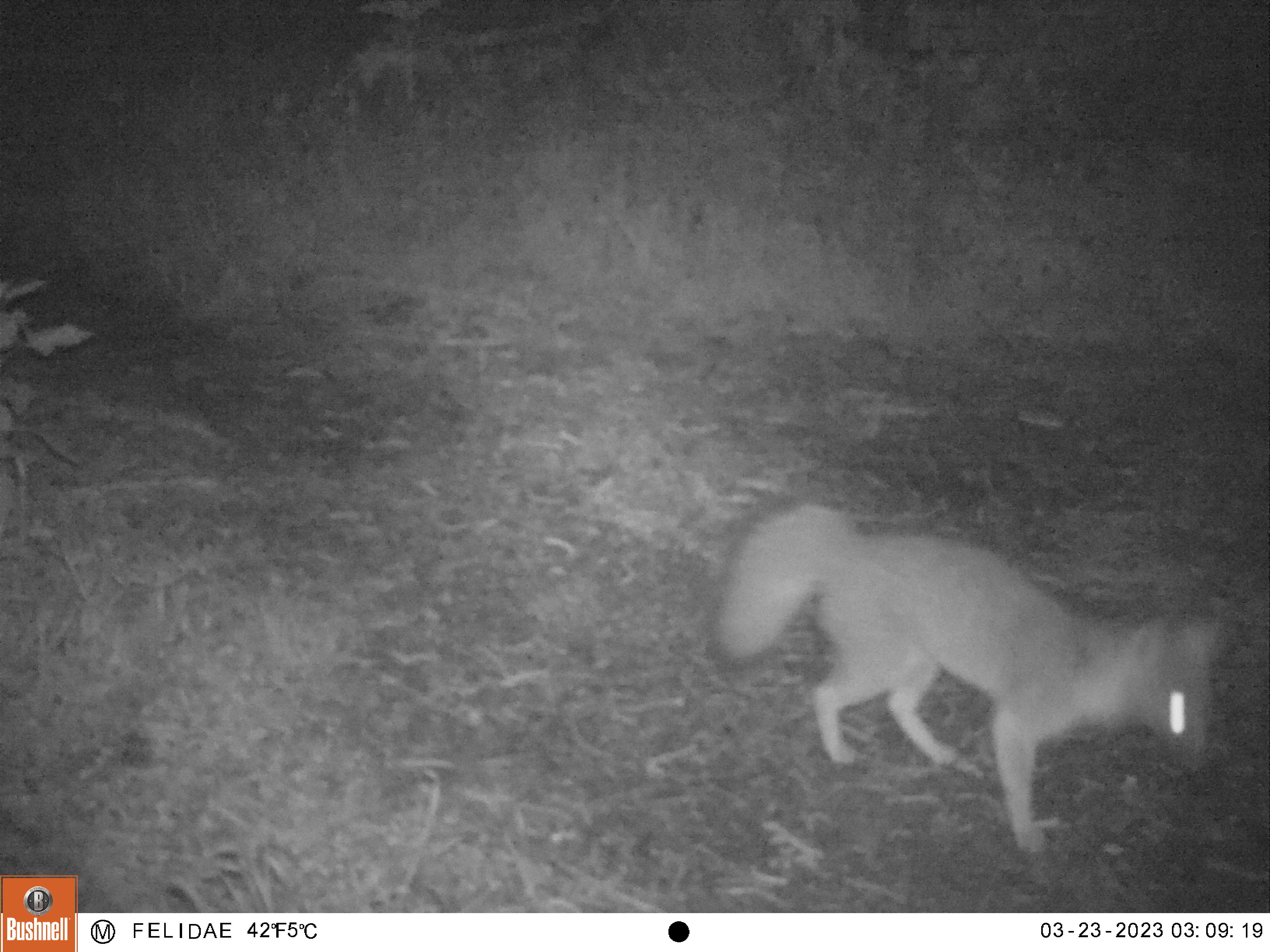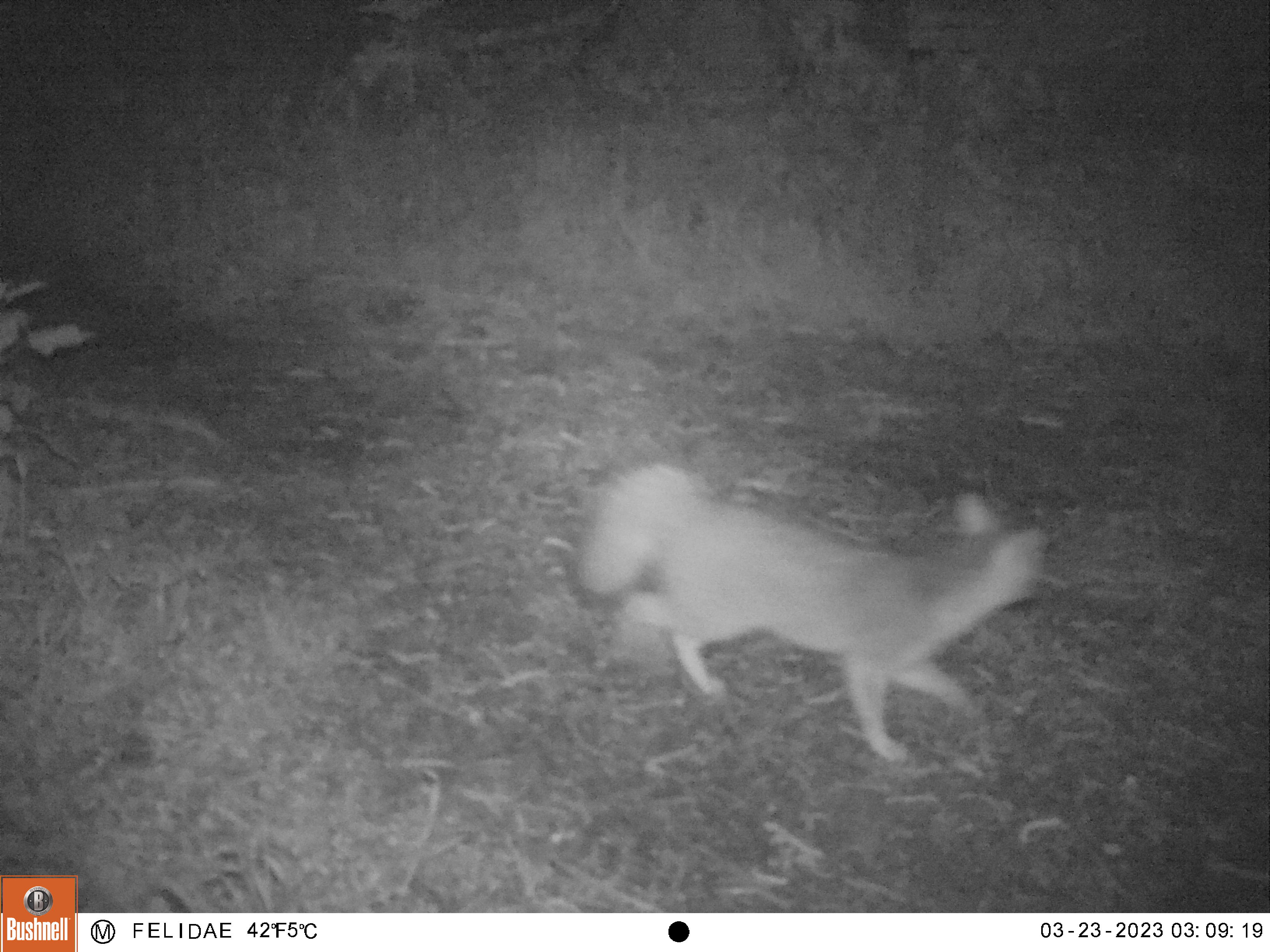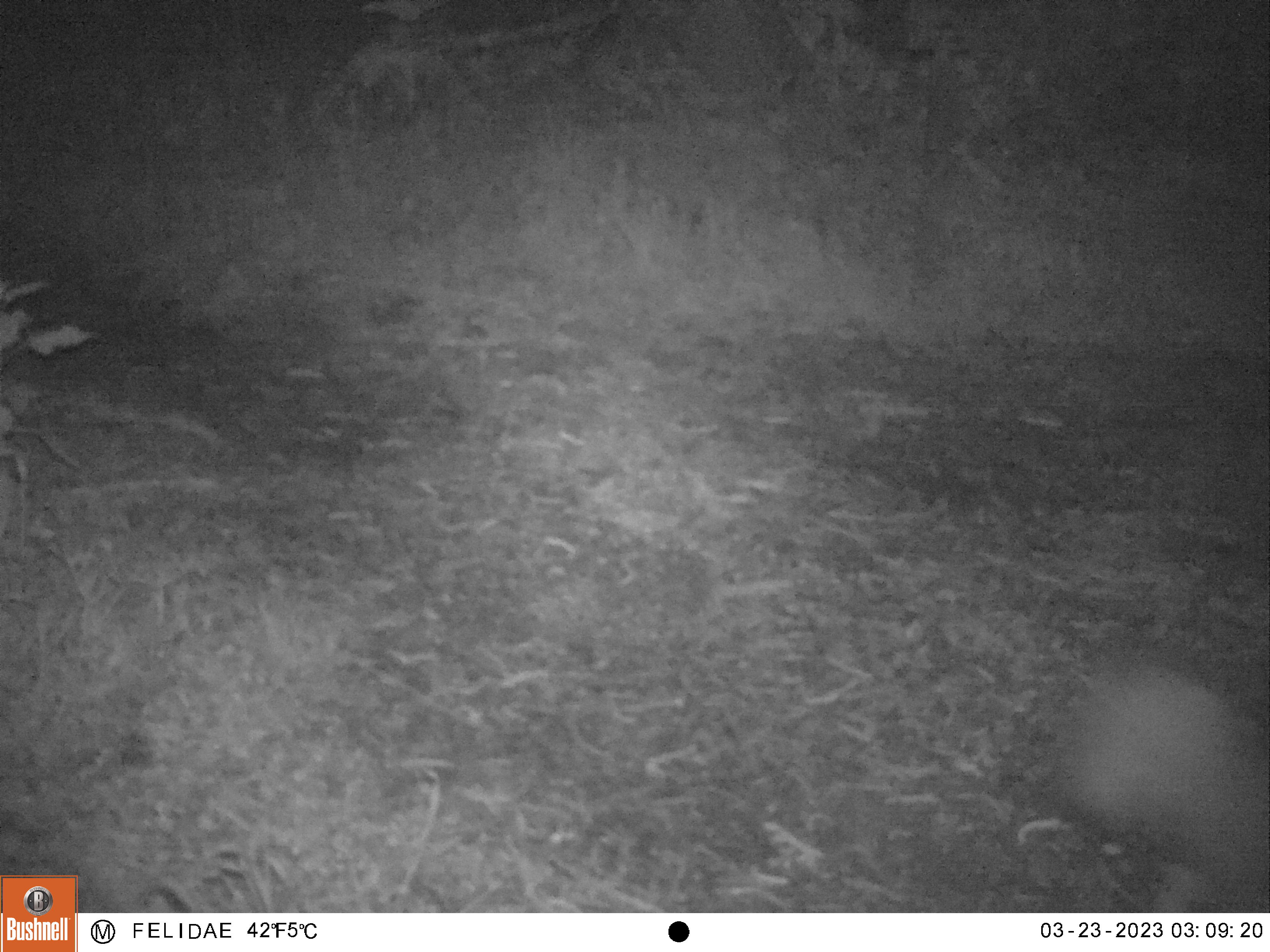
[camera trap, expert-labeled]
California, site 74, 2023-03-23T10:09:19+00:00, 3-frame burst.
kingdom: Animalia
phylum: Chordata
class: Mammalia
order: Carnivora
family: Canidae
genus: Urocyon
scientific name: Urocyon cinereoargenteus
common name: gray fox